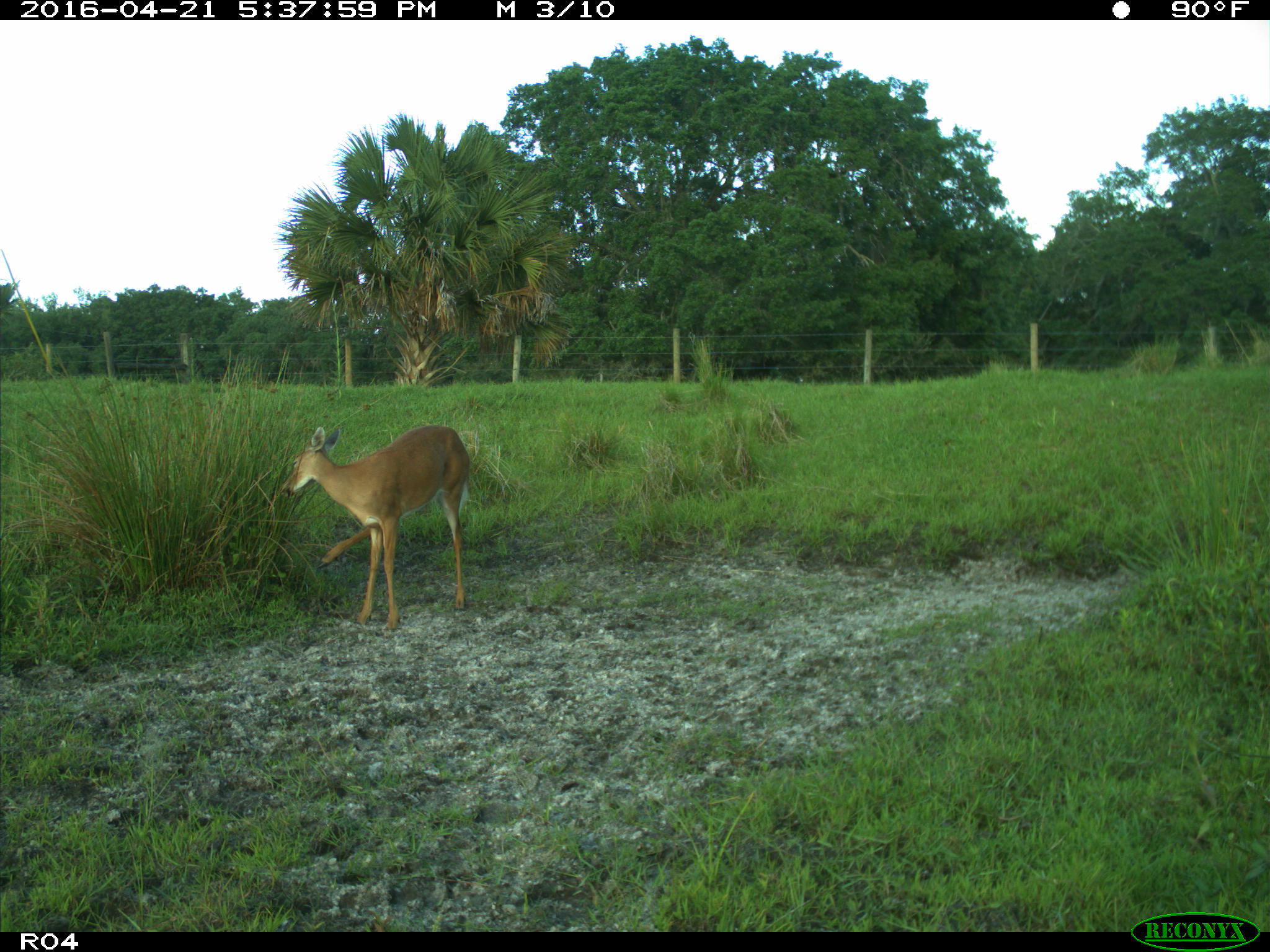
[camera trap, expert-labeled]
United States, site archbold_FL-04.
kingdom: Animalia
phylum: Chordata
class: Mammalia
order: Artiodactyla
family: Cervidae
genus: Odocoileus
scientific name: Odocoileus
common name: deer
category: unidentified deer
Unidentified deer (deer) (Odocoileus).